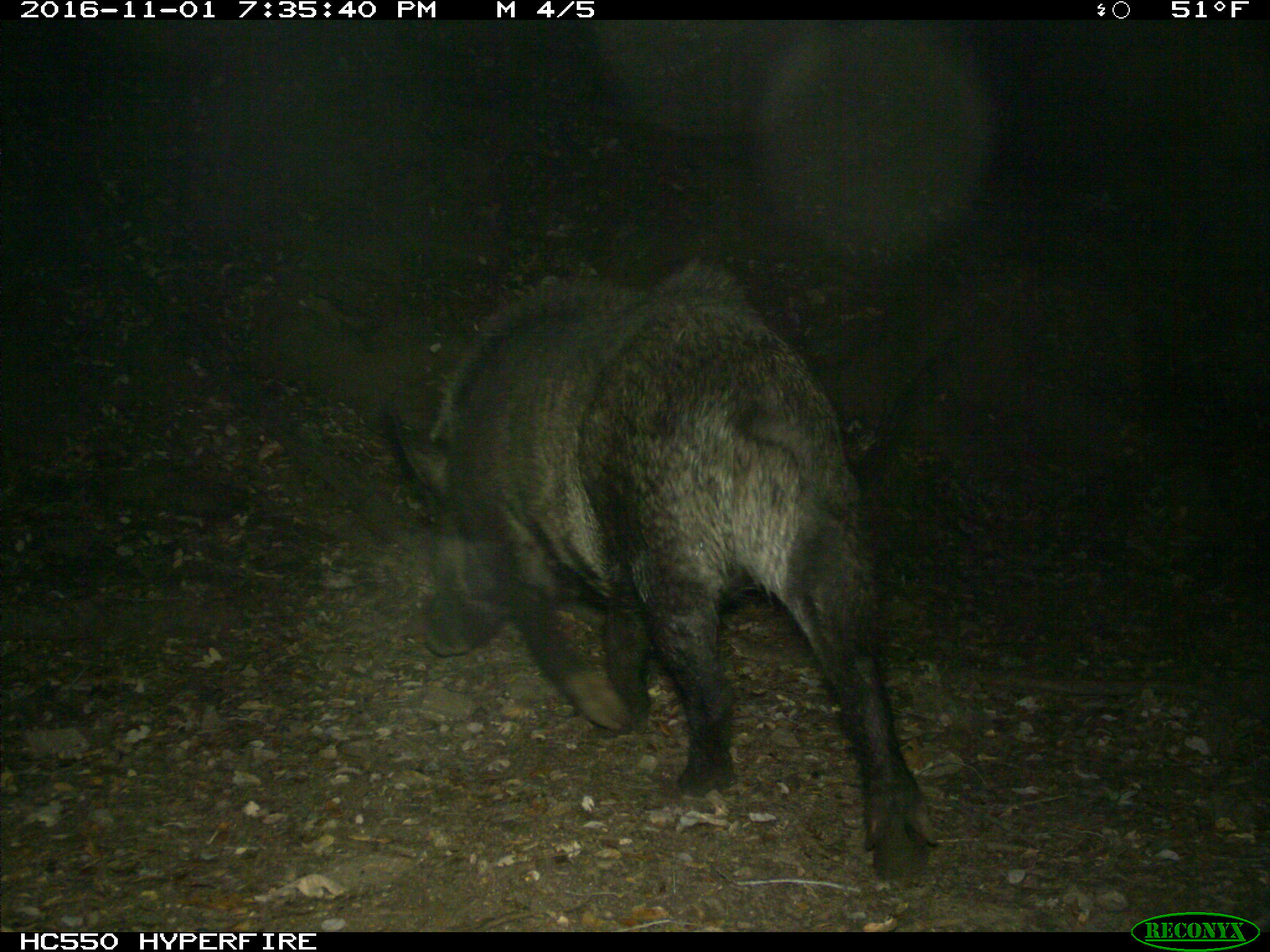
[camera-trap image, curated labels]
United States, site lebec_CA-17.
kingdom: Animalia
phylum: Chordata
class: Mammalia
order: Artiodactyla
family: Suidae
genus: Sus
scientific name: Sus scrofa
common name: wild boar